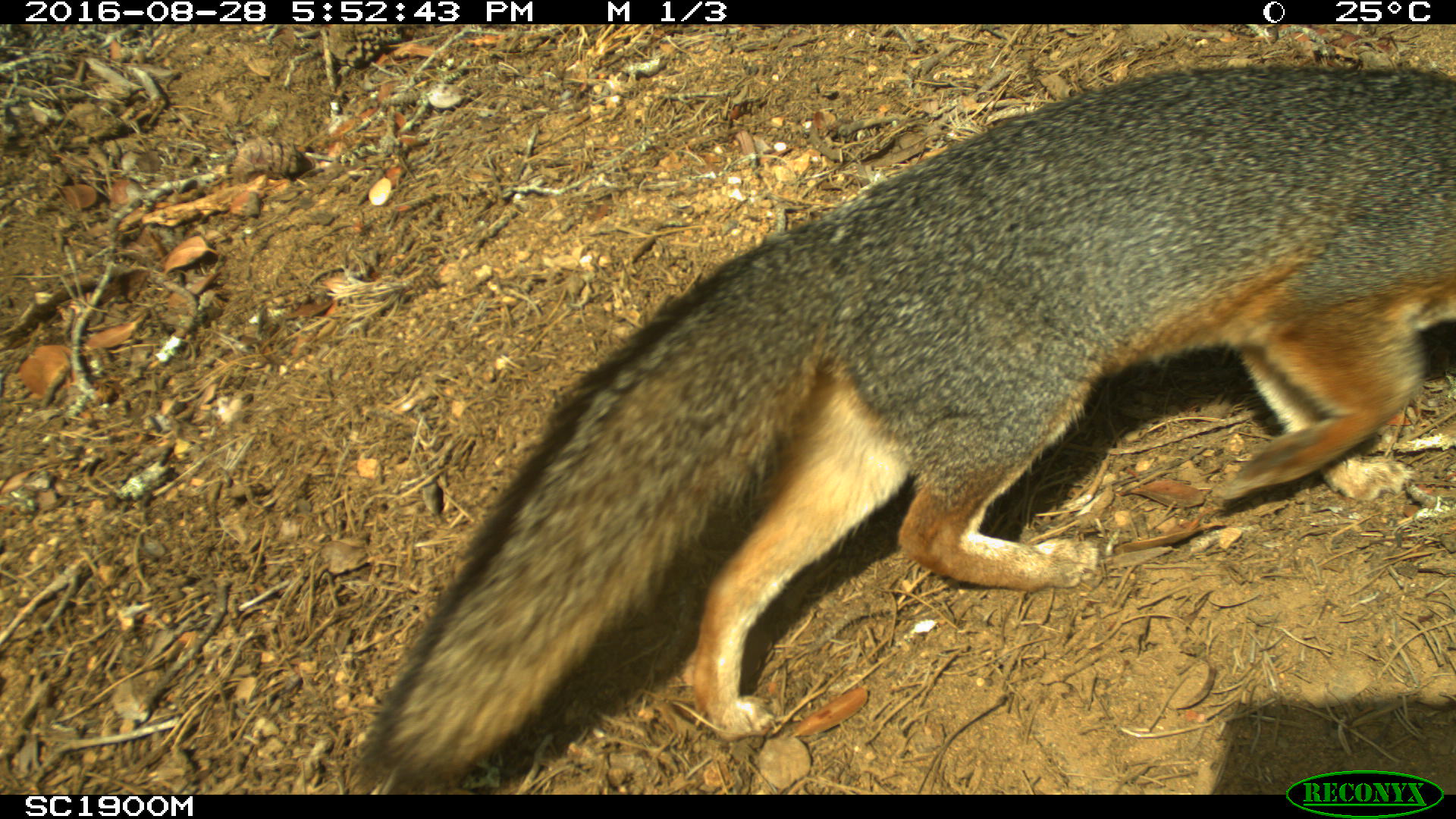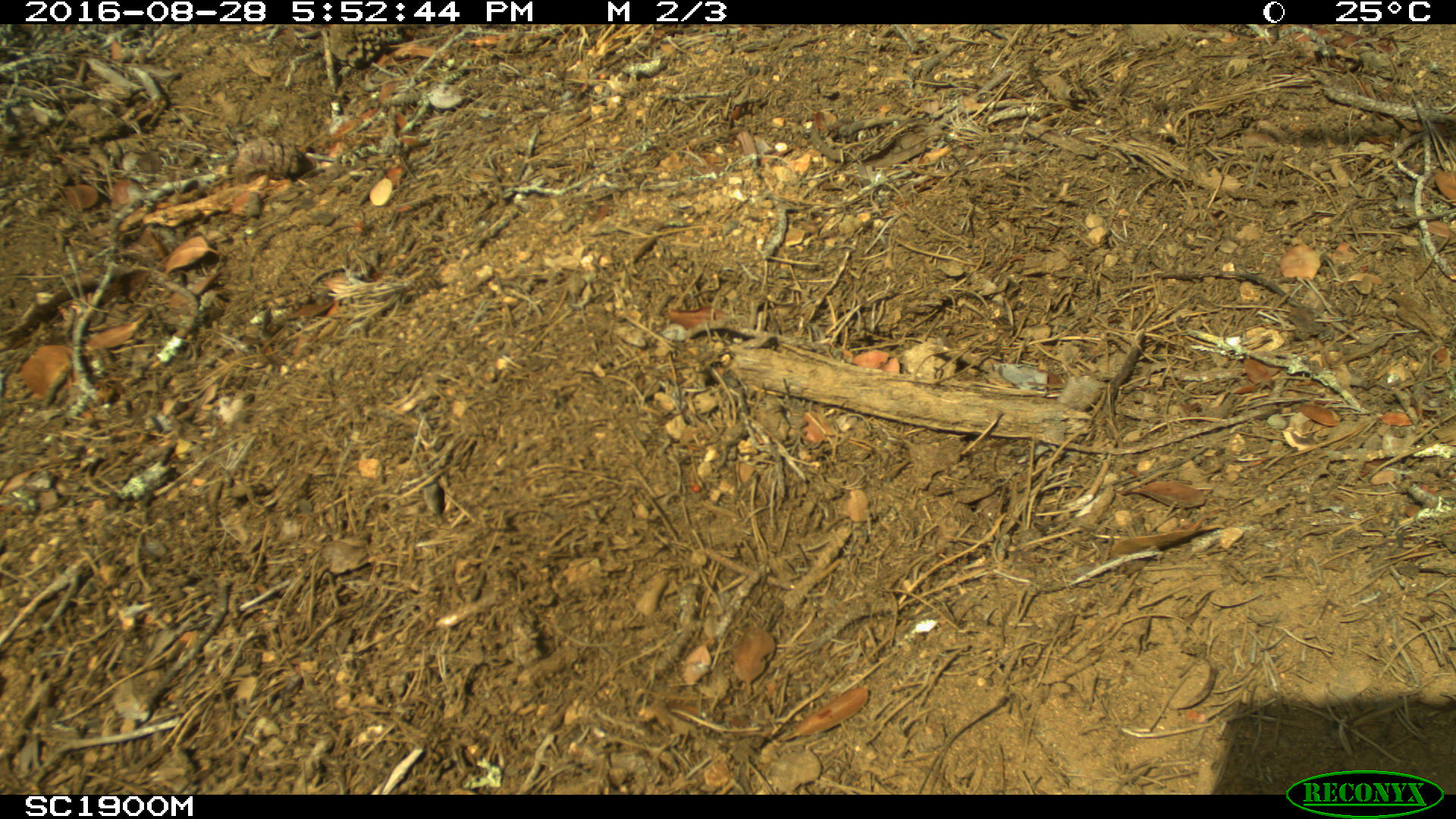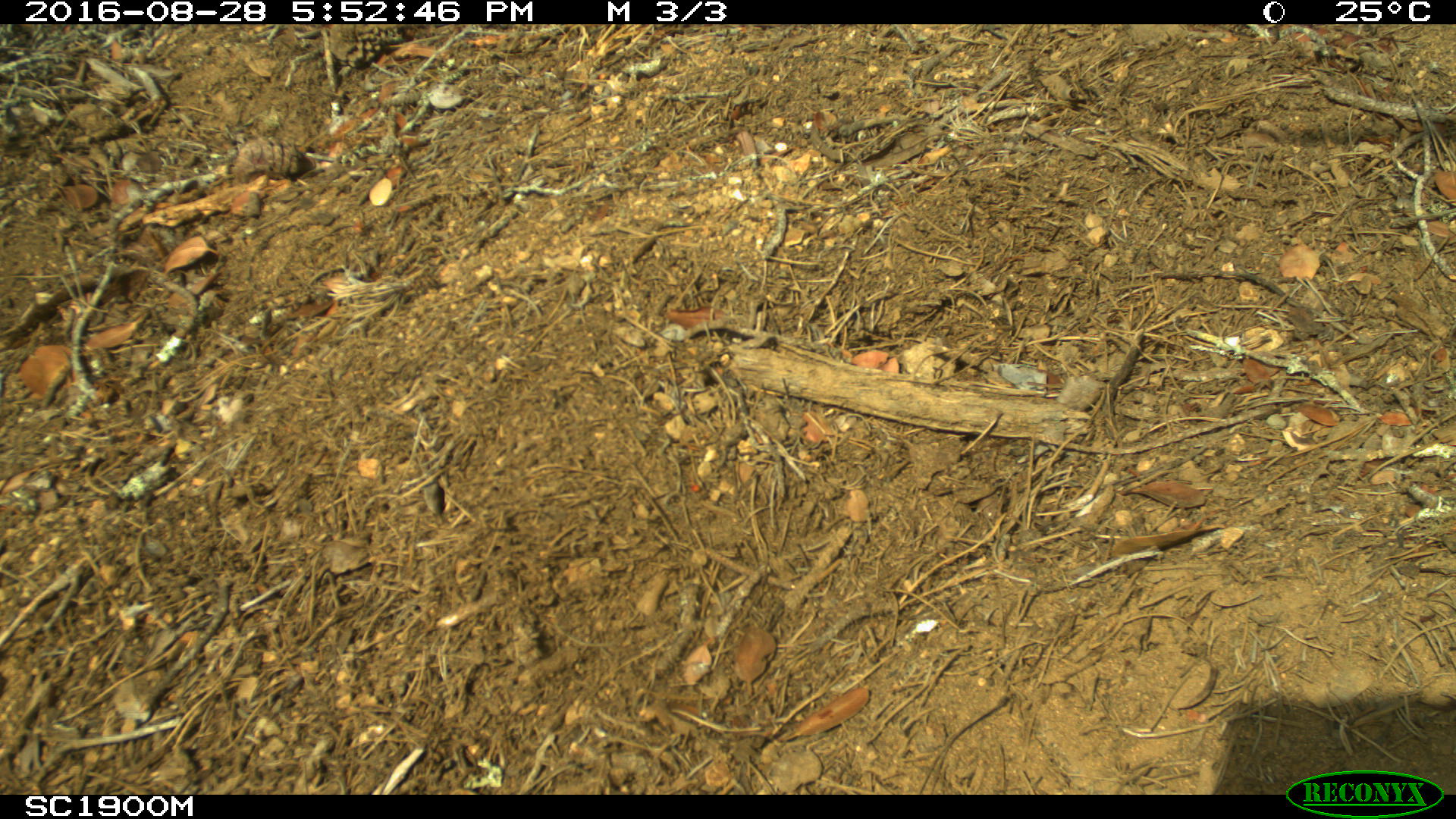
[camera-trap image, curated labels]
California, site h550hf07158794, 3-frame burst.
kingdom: Animalia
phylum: Chordata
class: Mammalia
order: Carnivora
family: Canidae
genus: Urocyon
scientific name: Urocyon littoralis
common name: island fox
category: fox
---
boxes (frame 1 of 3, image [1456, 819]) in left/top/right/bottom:
fox: 353/62/1455/786